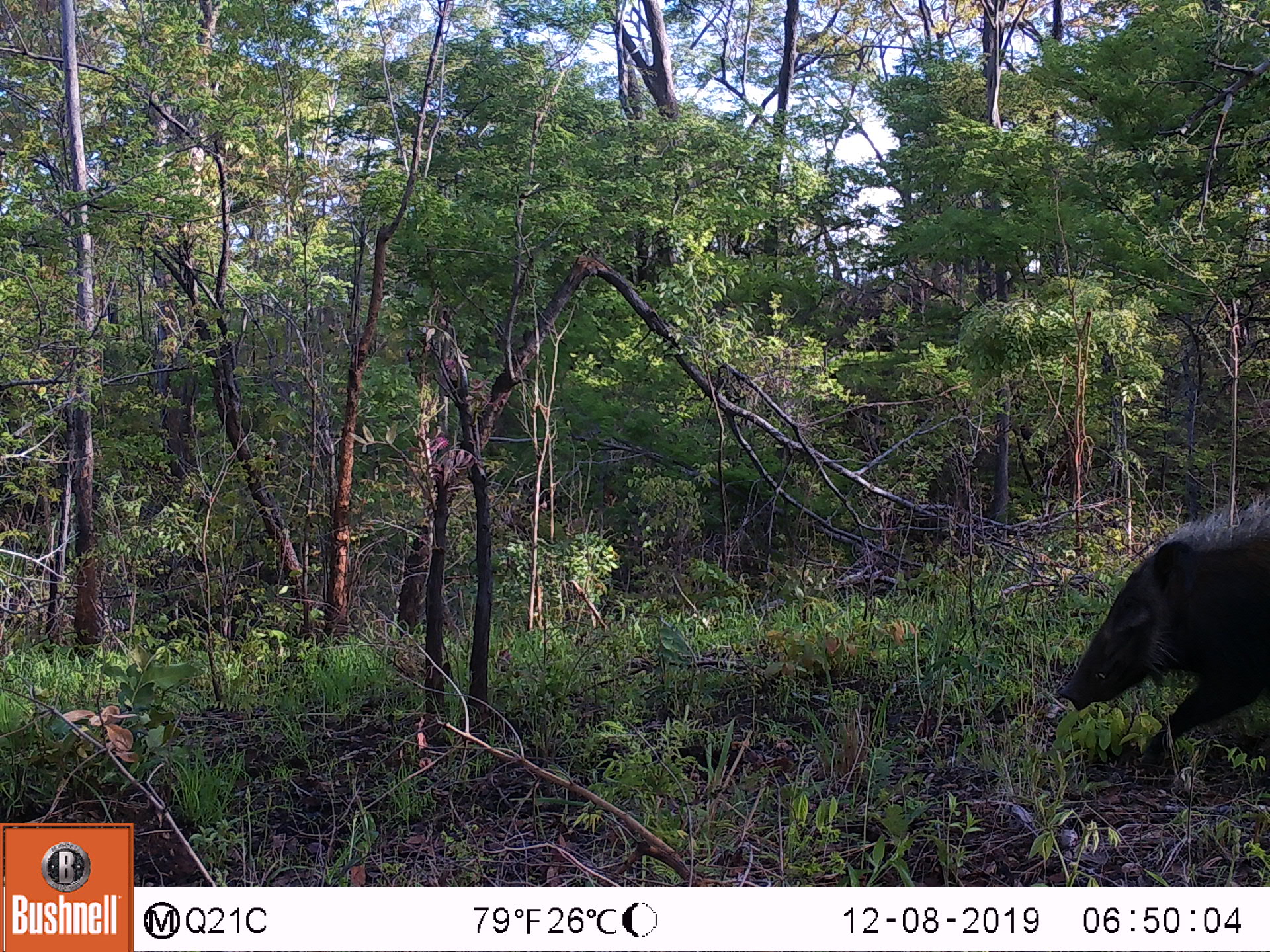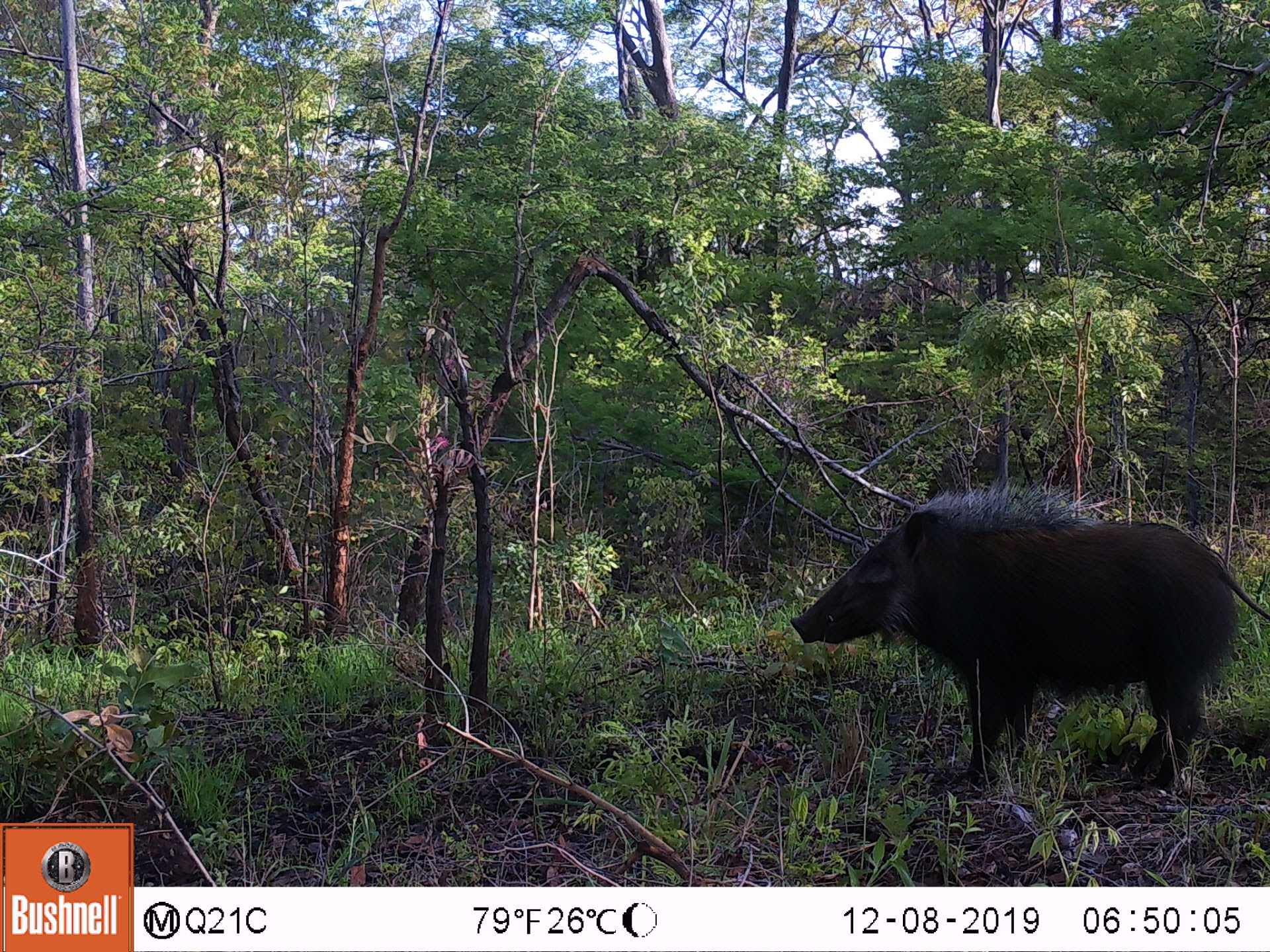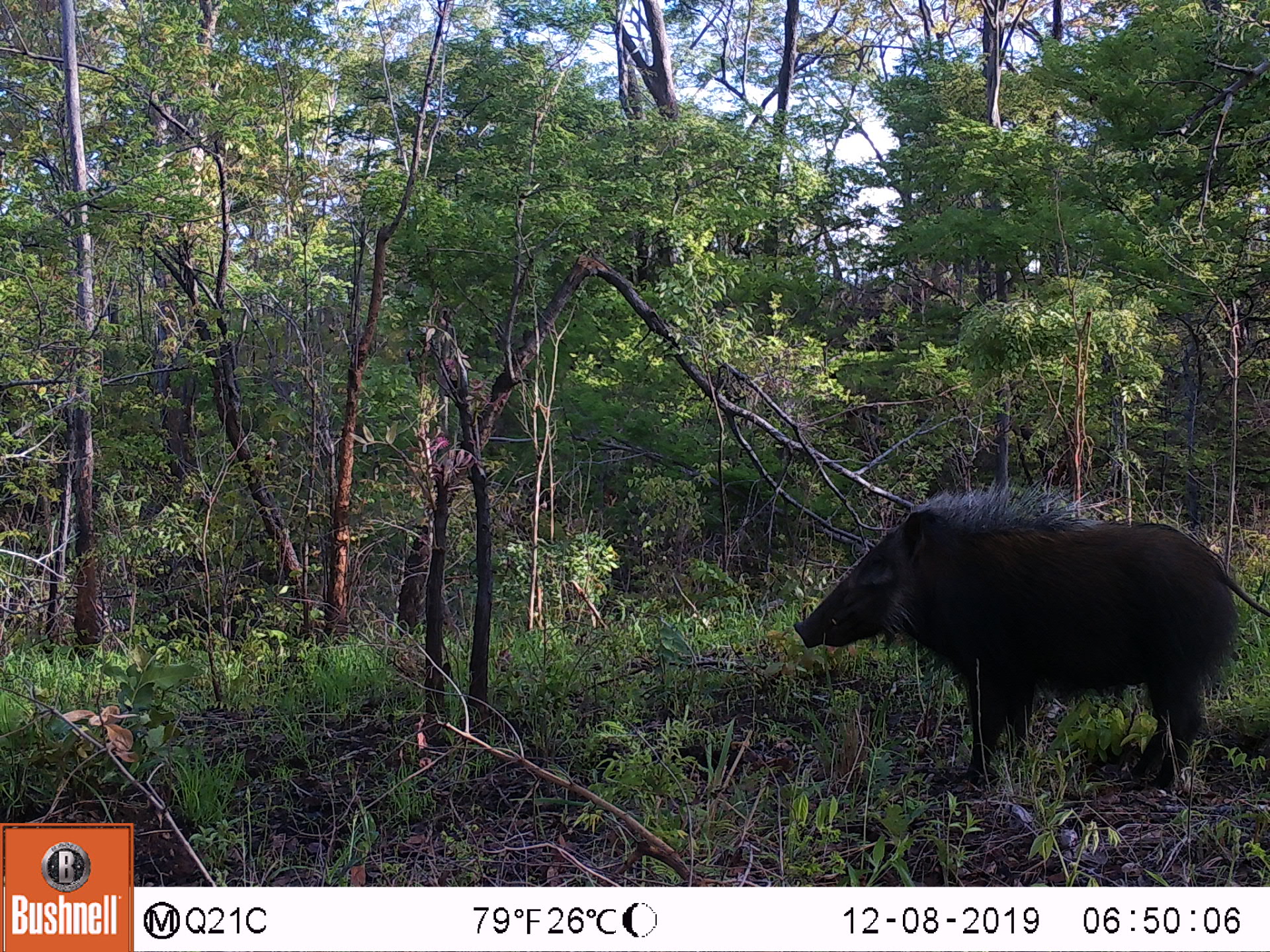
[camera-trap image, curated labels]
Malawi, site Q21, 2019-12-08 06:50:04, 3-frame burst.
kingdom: Animalia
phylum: Chordata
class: Mammalia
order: Artiodactyla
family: Suidae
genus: Potamochoerus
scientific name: Potamochoerus larvatus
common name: bushpig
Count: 1.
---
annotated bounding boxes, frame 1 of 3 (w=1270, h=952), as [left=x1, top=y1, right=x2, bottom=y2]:
bushpig: [left=1061, top=509, right=1267, bottom=767]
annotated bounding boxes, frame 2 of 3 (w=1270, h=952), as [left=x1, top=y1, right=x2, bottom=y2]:
bushpig: [left=791, top=499, right=1249, bottom=787]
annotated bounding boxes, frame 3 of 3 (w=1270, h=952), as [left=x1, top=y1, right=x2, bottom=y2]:
bushpig: [left=786, top=485, right=1245, bottom=792]